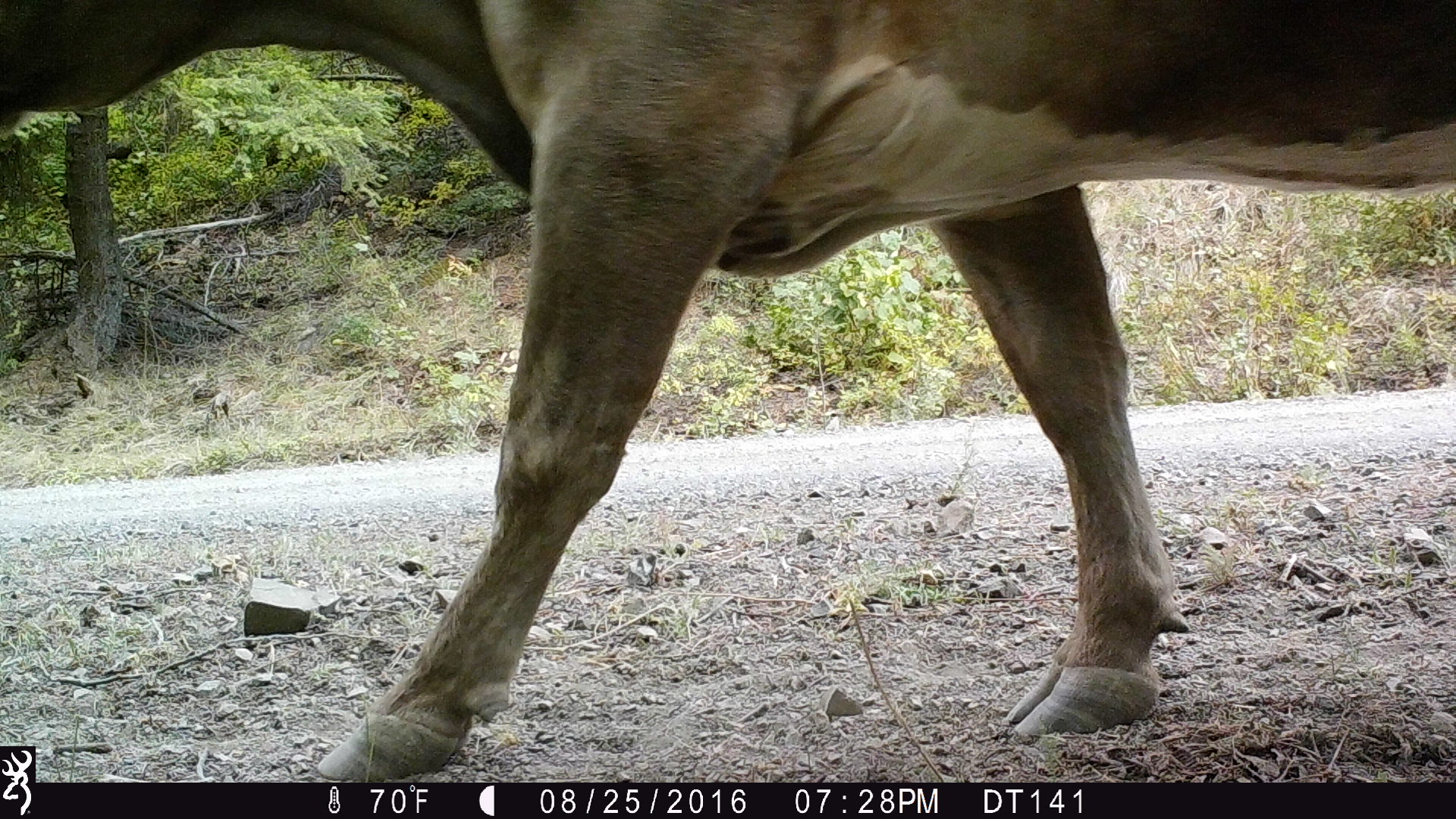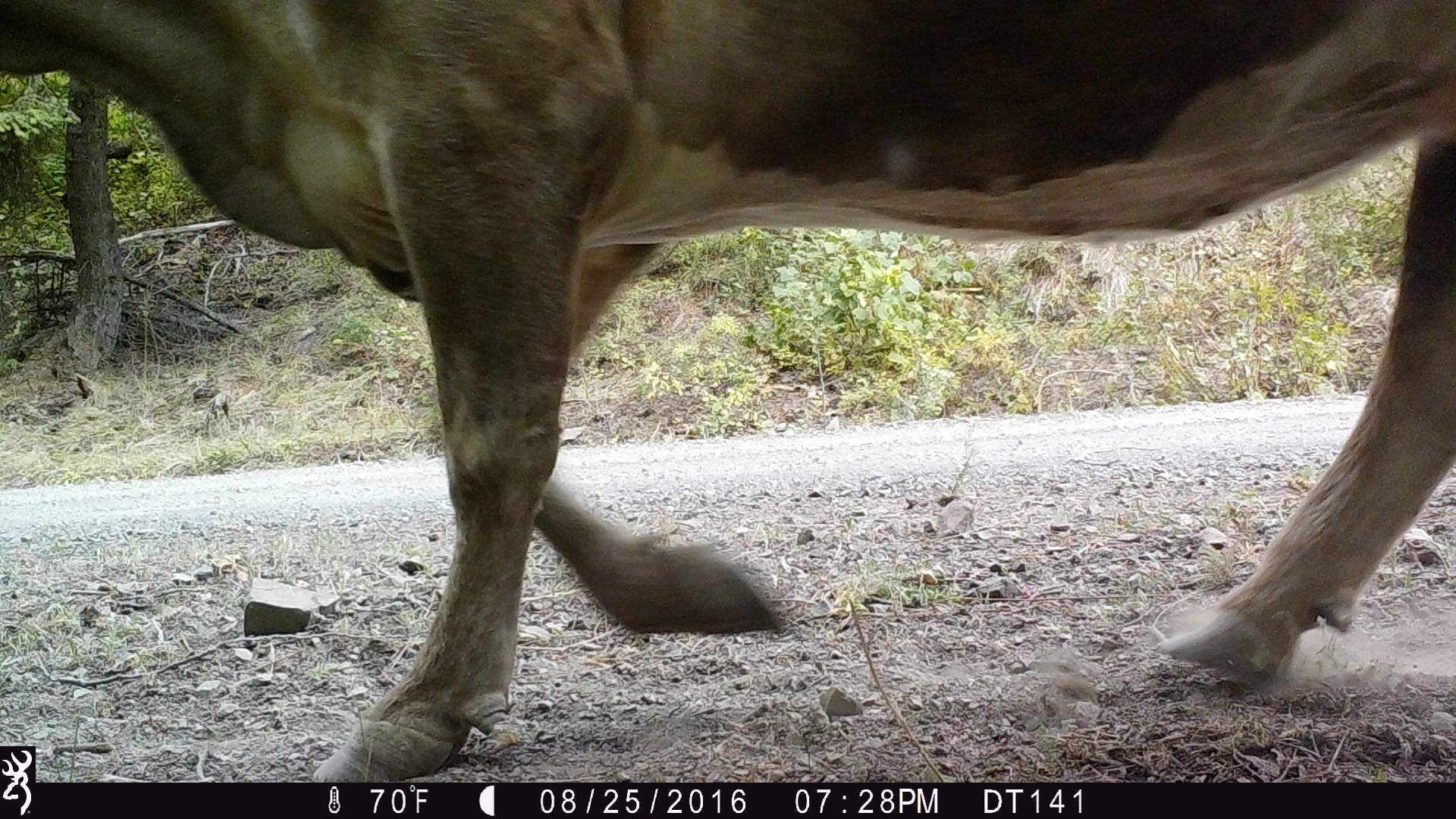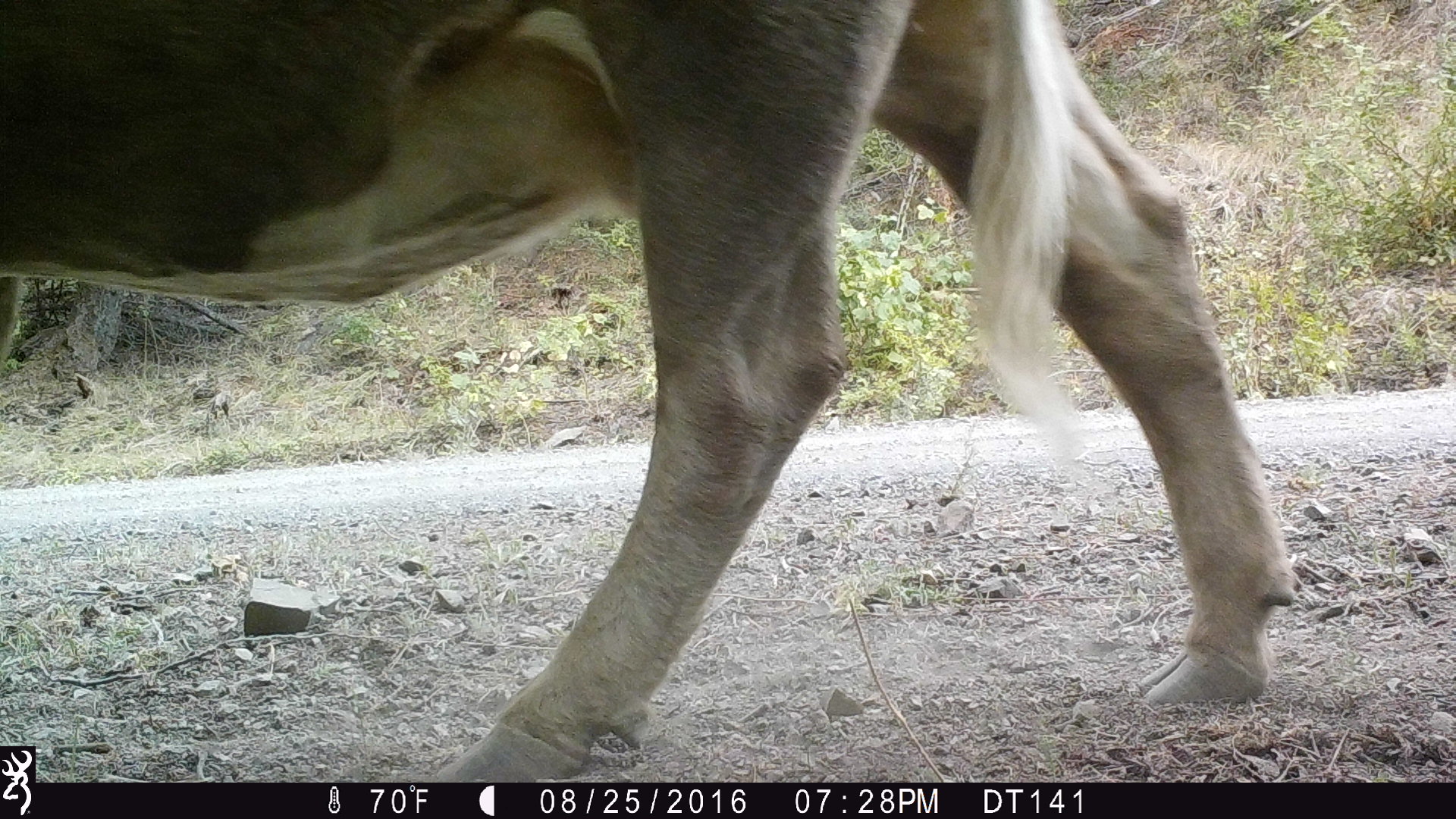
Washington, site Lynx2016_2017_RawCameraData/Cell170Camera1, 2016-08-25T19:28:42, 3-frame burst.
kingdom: Animalia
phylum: Chordata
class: Mammalia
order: Artiodactyla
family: Bovidae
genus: Bos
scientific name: Bos taurus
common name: domestic cattle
Domestic cattle (Bos taurus). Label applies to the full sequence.